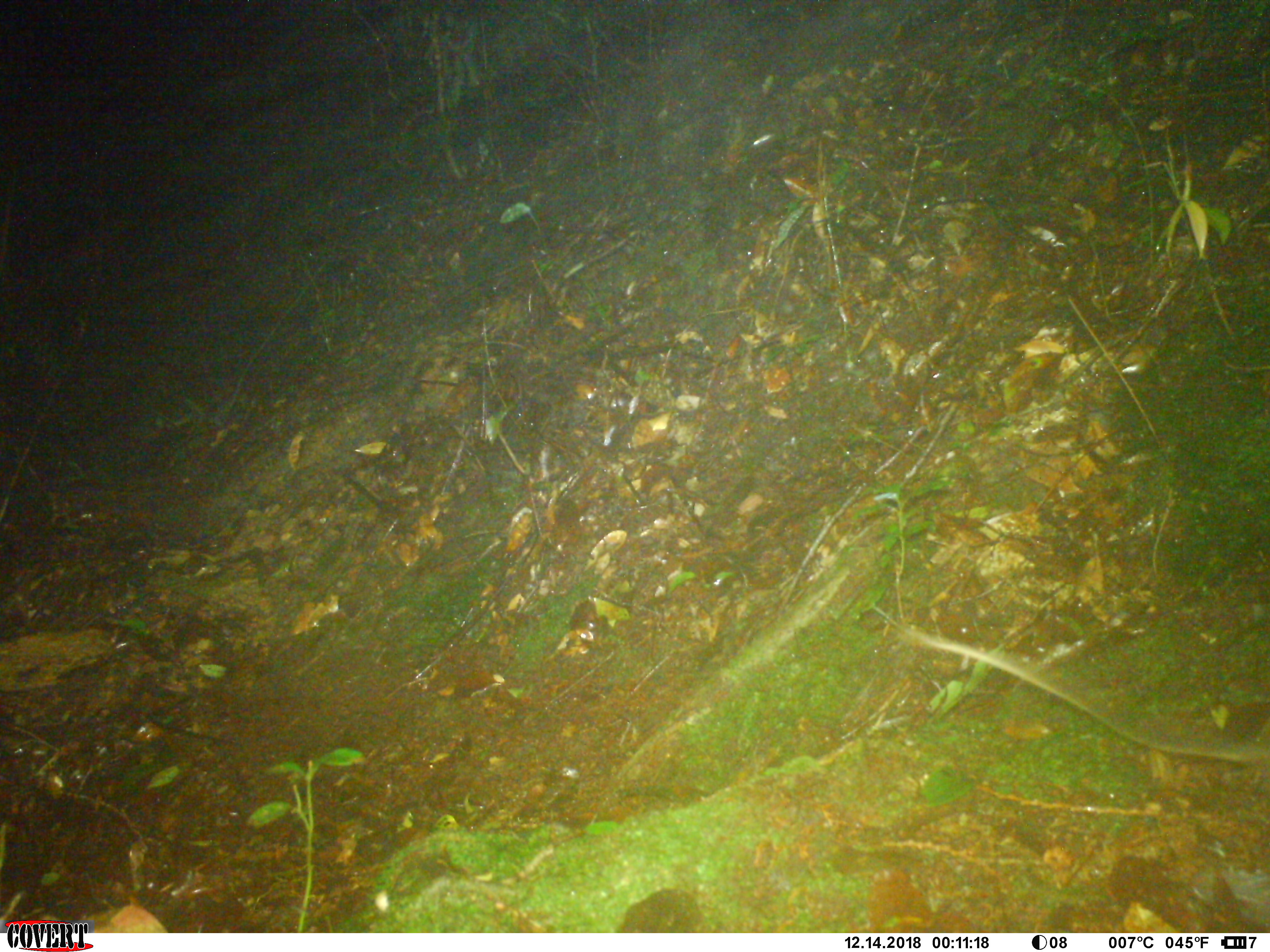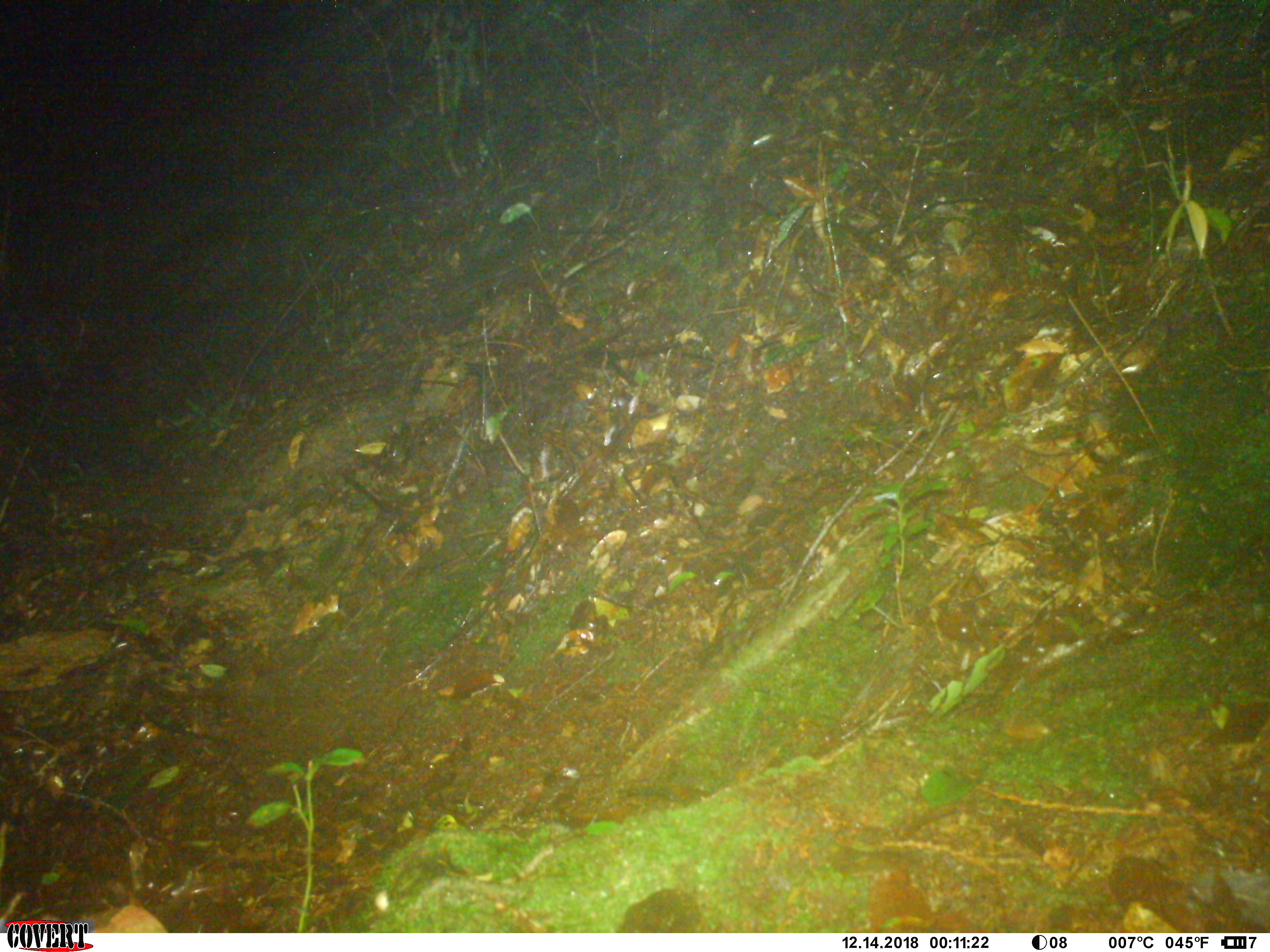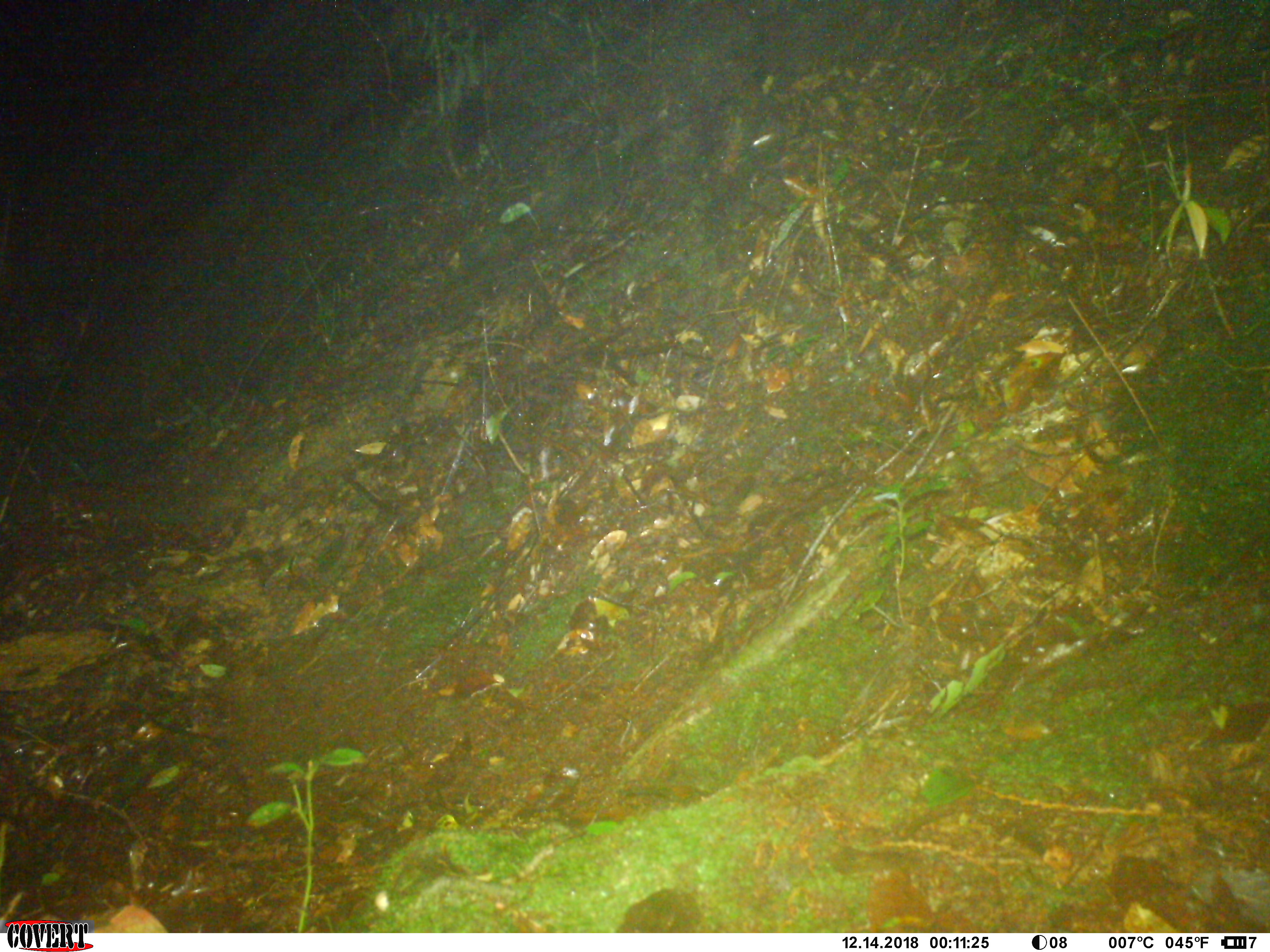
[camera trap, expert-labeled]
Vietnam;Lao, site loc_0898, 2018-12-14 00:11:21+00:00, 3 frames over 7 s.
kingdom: Animalia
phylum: Chordata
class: Mammalia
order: Rodentia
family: Muridae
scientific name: Muridae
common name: old-world mice and rats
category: unidentified murid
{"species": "unidentified murid (old-world mice and rats) (Muridae)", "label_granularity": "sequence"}